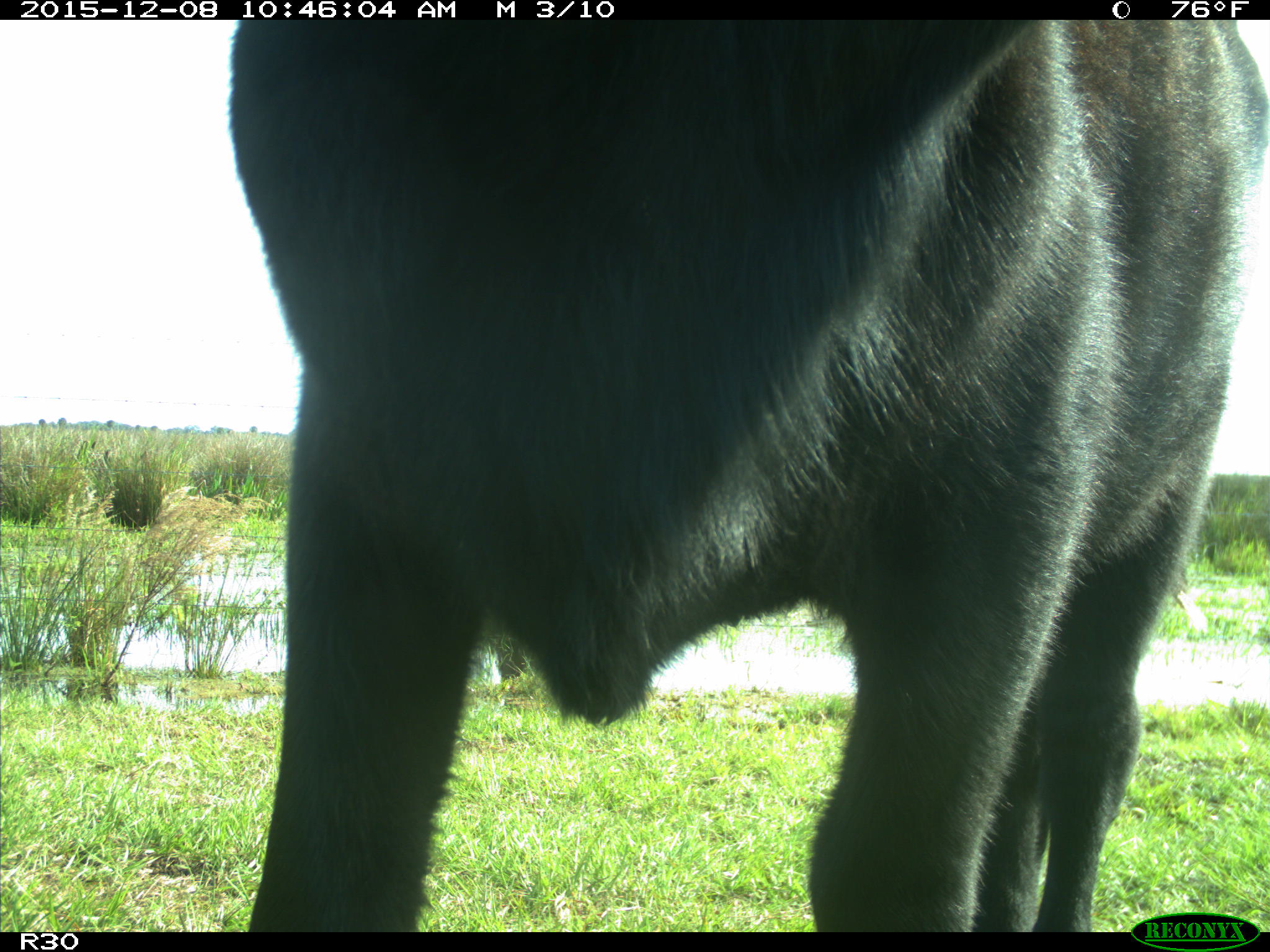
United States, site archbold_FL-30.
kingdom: Animalia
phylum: Chordata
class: Mammalia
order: Artiodactyla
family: Bovidae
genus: Bos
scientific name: Bos taurus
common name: domestic cow